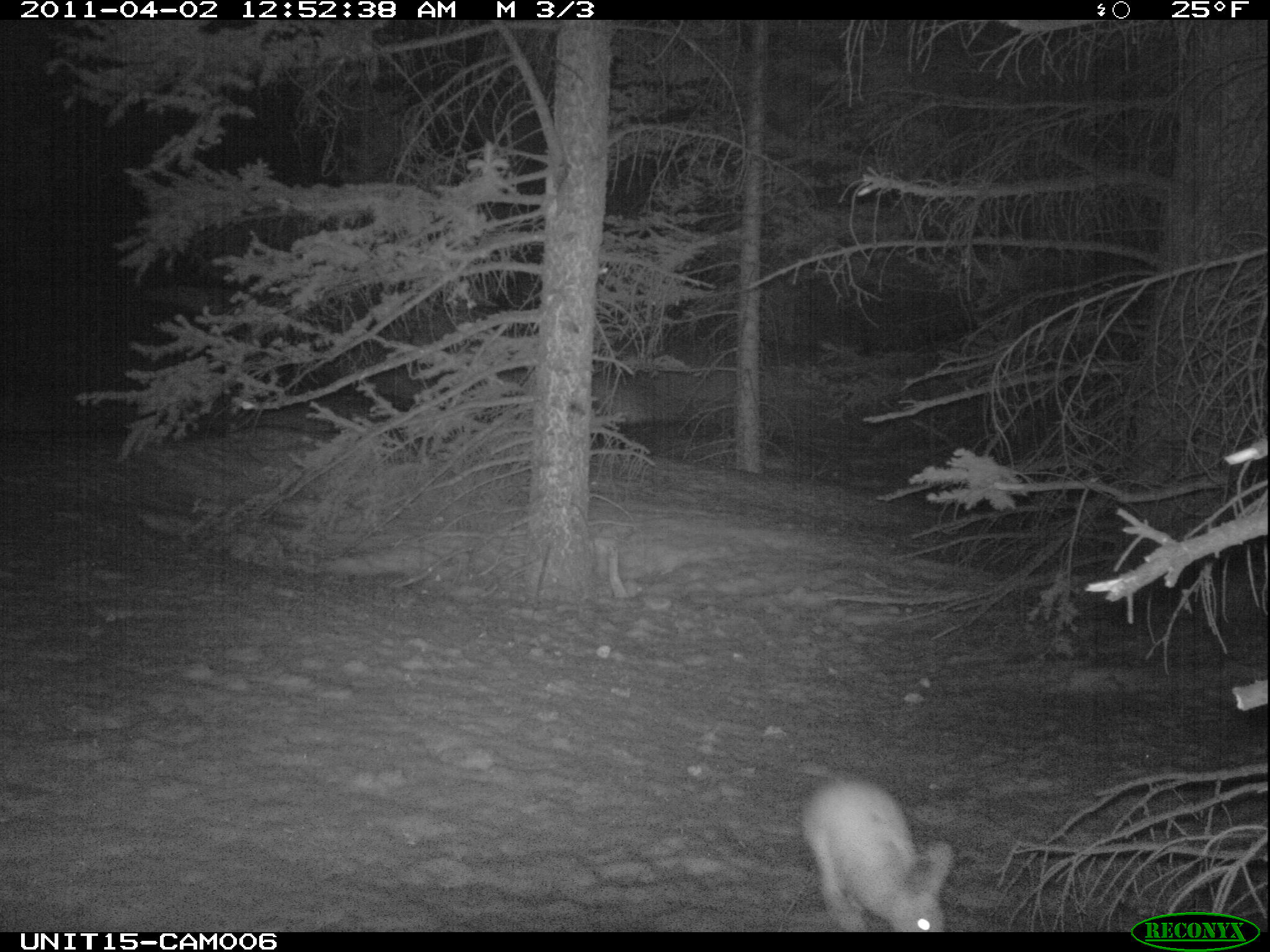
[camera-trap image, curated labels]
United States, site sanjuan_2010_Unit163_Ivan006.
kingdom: Animalia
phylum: Chordata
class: Mammalia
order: Lagomorpha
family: Leporidae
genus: Lepus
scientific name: Lepus americanus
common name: snowshoe hare